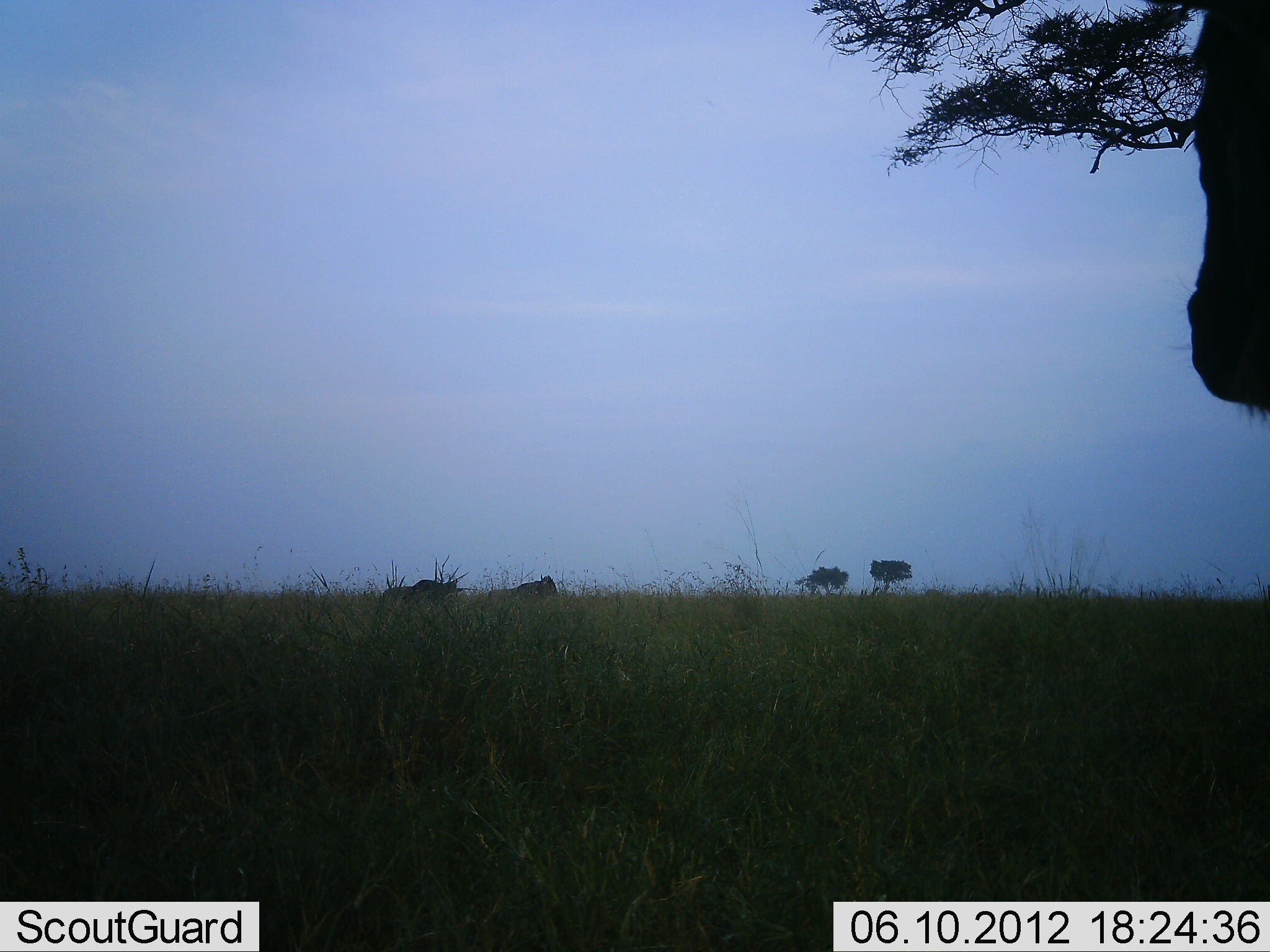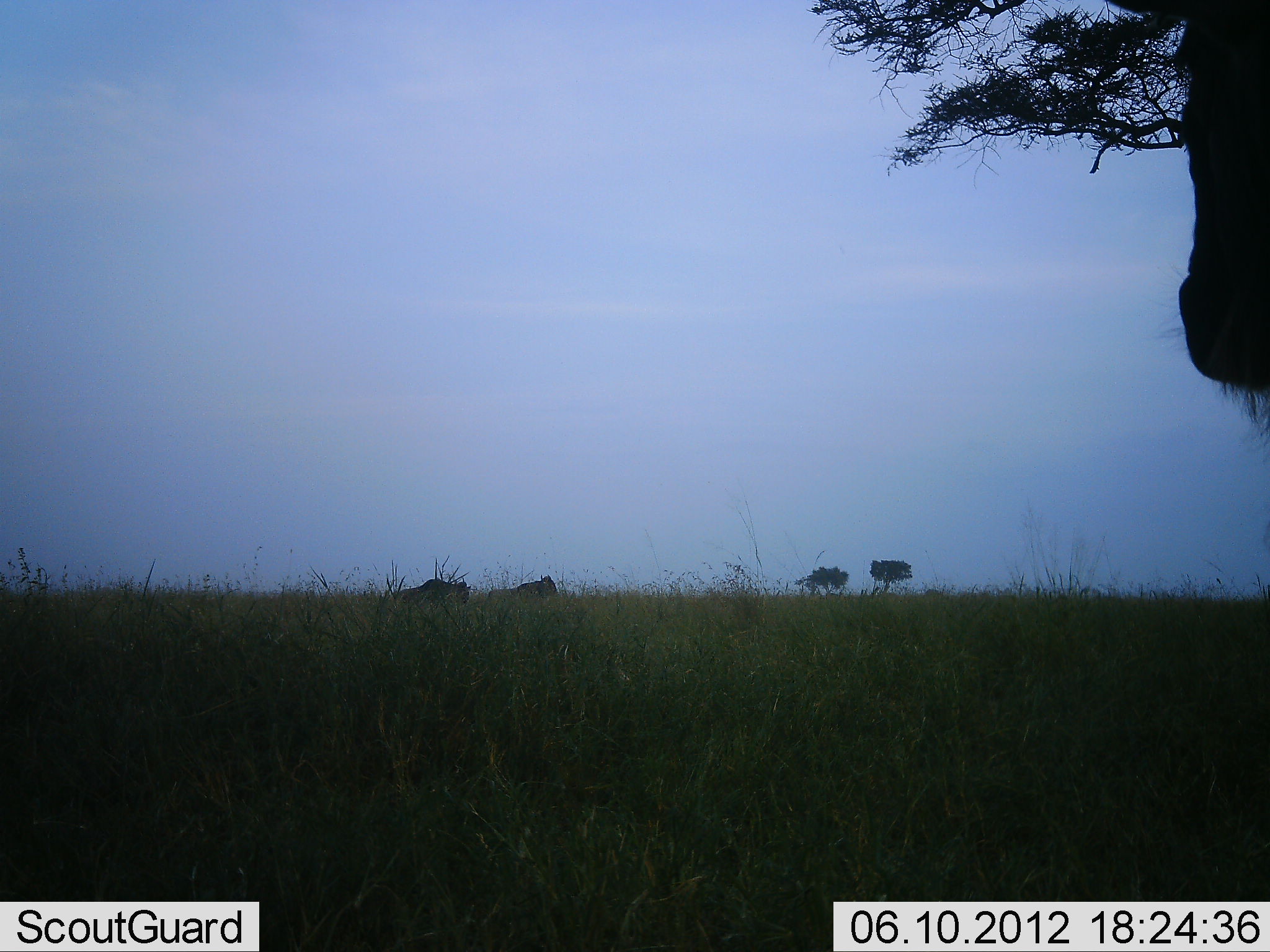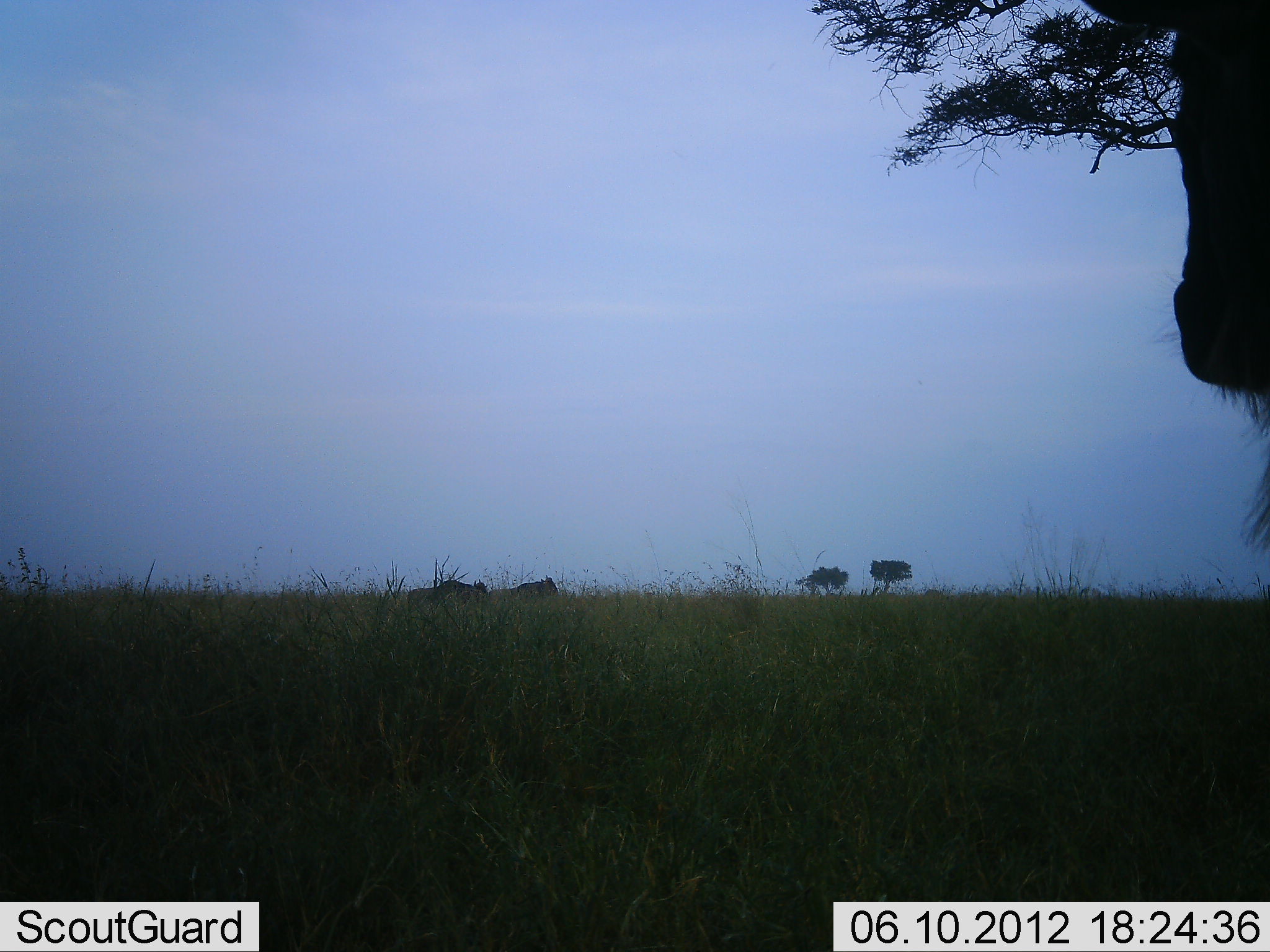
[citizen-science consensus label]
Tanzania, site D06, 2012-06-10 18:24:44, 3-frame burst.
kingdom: Animalia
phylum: Chordata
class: Mammalia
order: Artiodactyla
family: Bovidae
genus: Connochaetes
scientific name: Connochaetes taurinus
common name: blue wildebeest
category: wildebeest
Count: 3.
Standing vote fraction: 70%.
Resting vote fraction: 10%.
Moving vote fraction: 60%.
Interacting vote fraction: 0%.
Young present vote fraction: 0%.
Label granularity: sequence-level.